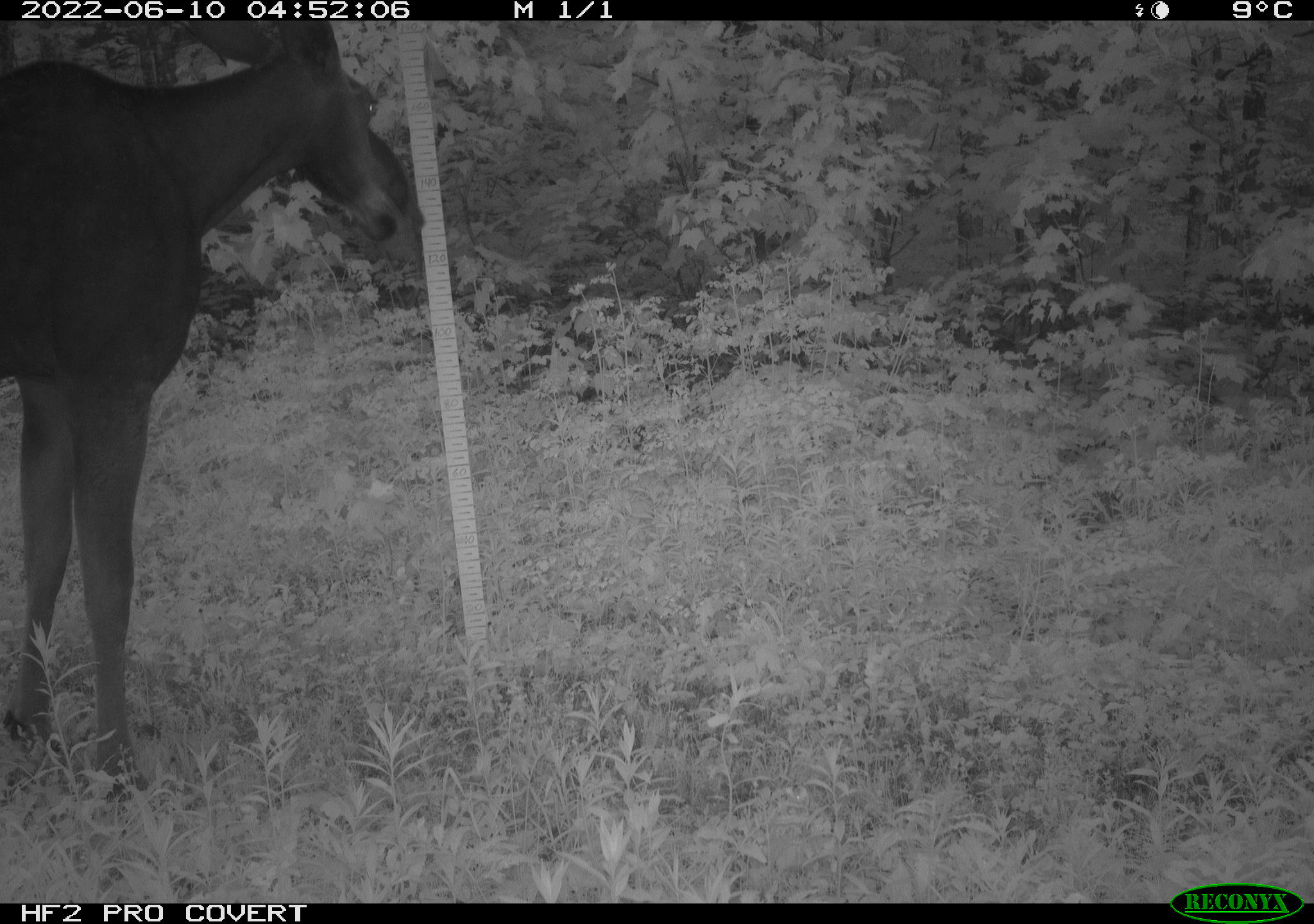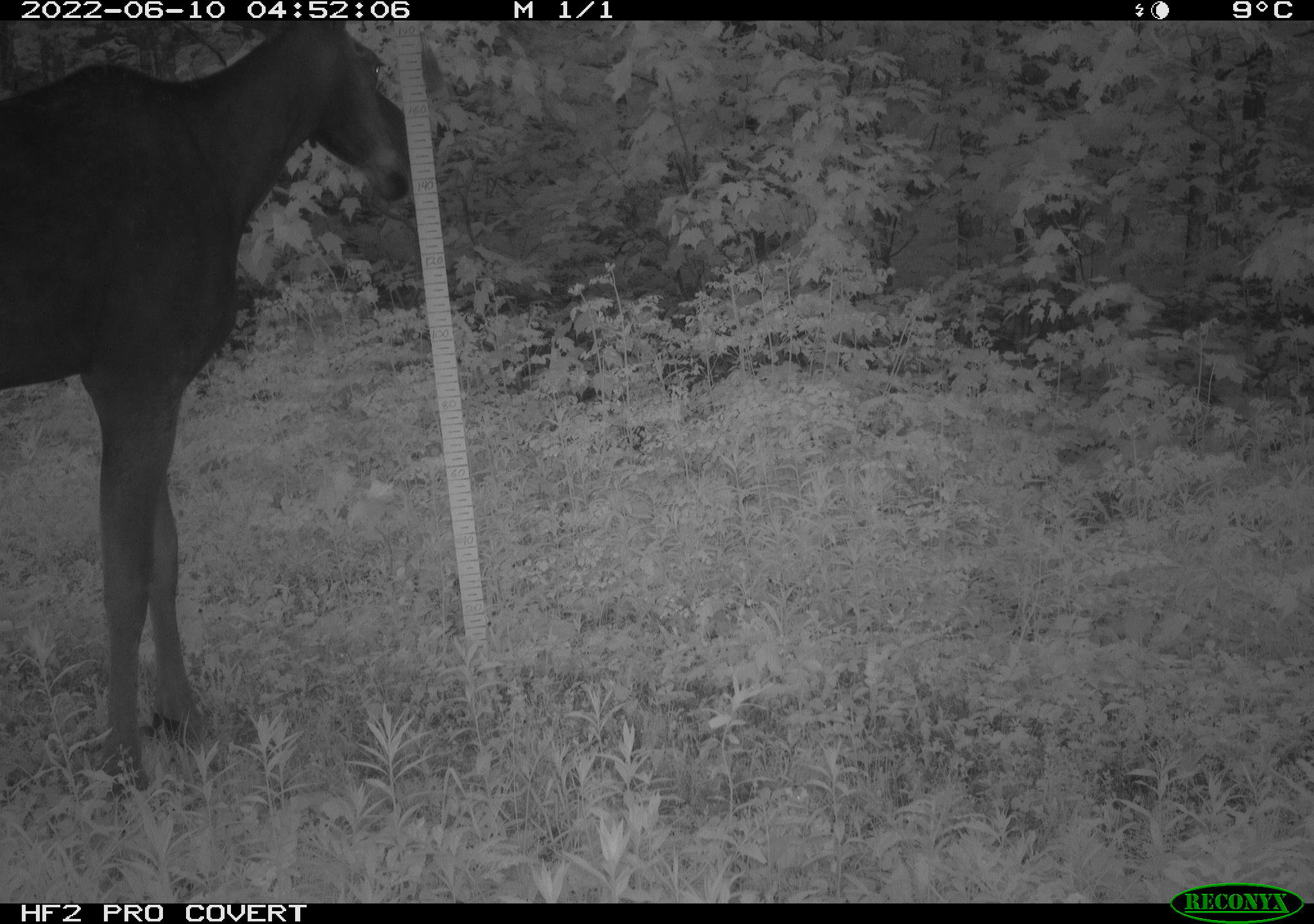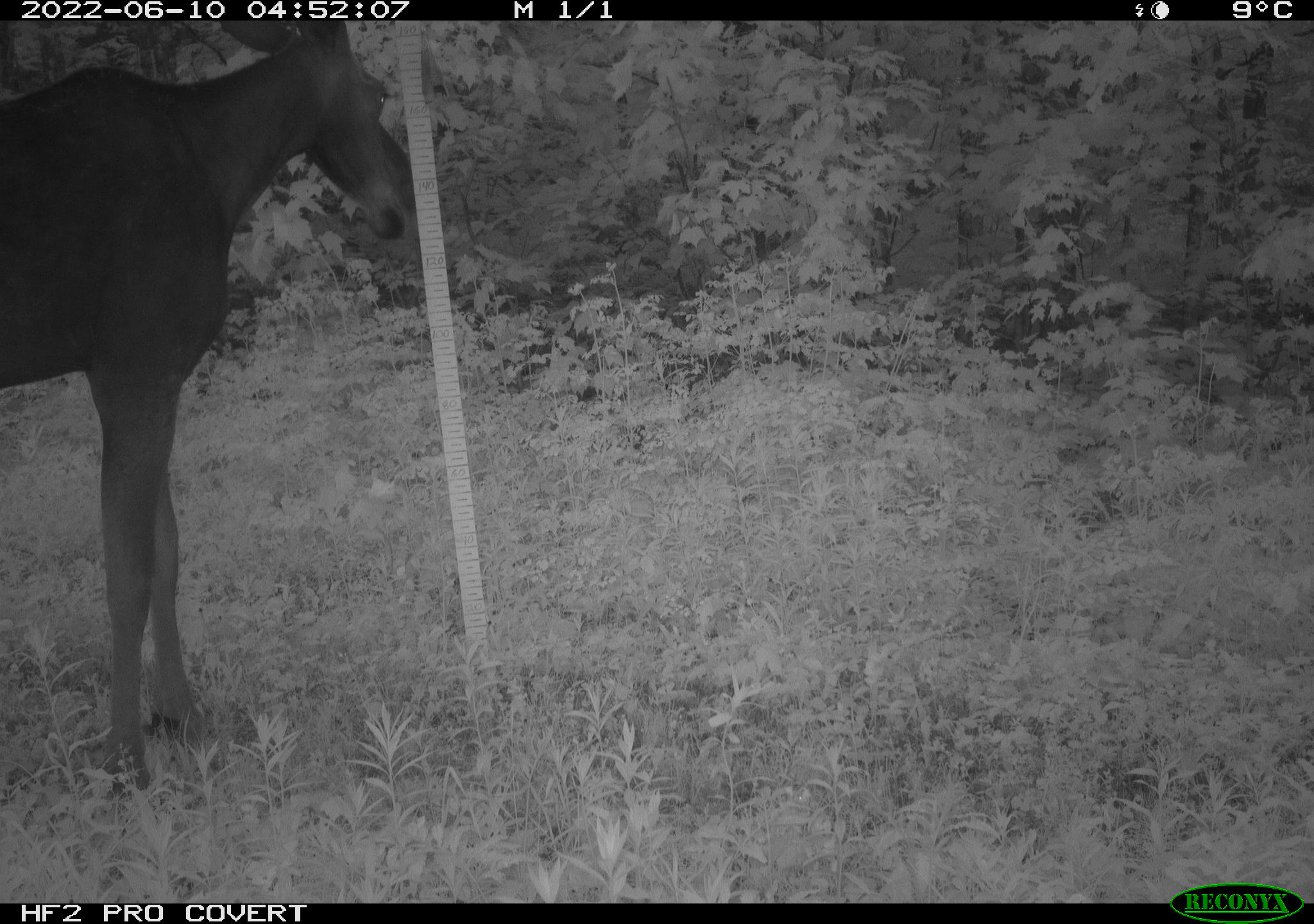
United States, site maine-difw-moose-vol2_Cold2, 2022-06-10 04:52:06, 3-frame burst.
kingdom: Animalia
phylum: Chordata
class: Mammalia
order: Artiodactyla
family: Cervidae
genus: Alces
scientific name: Alces alces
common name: moose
Moose (Alces alces).